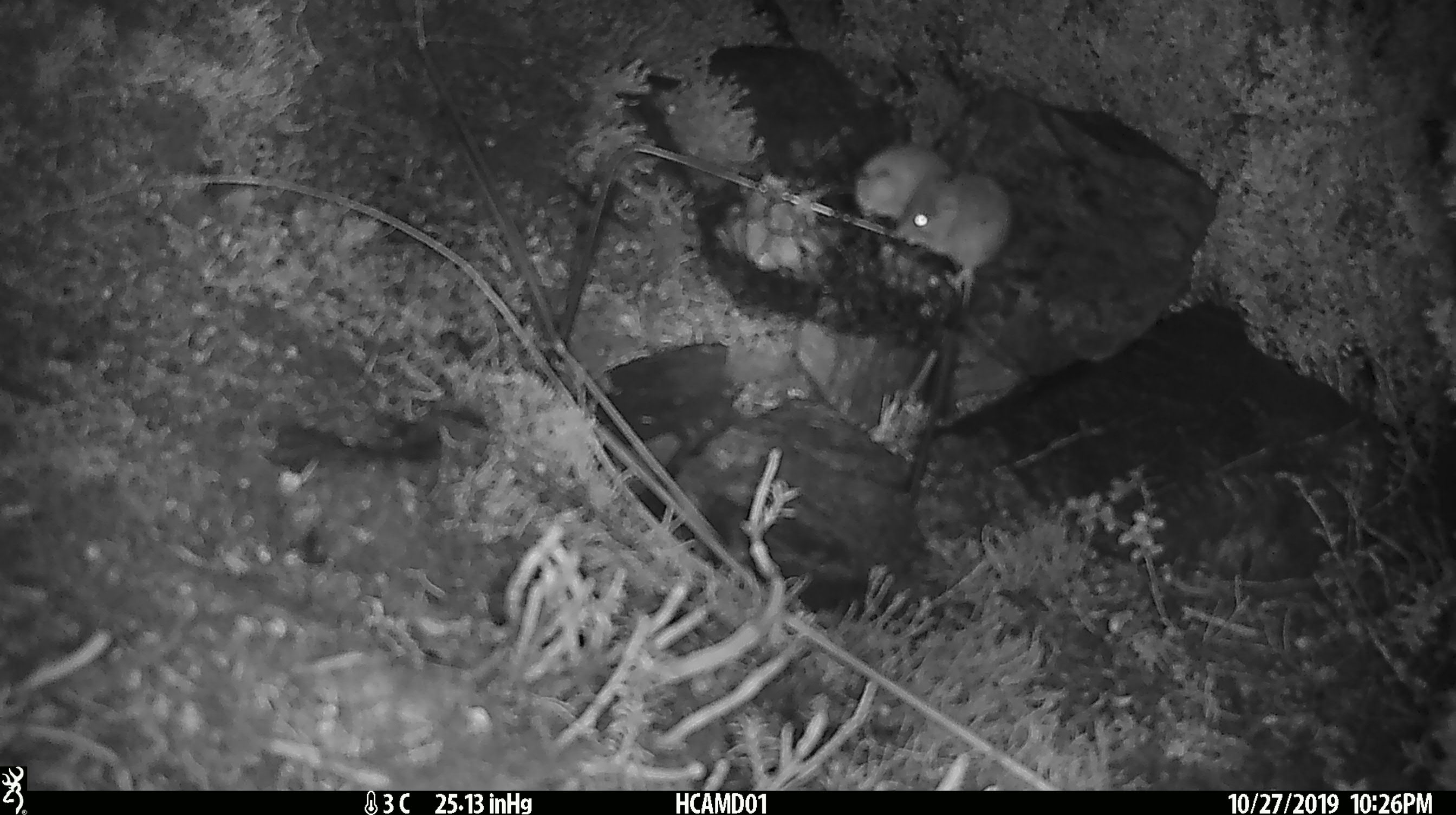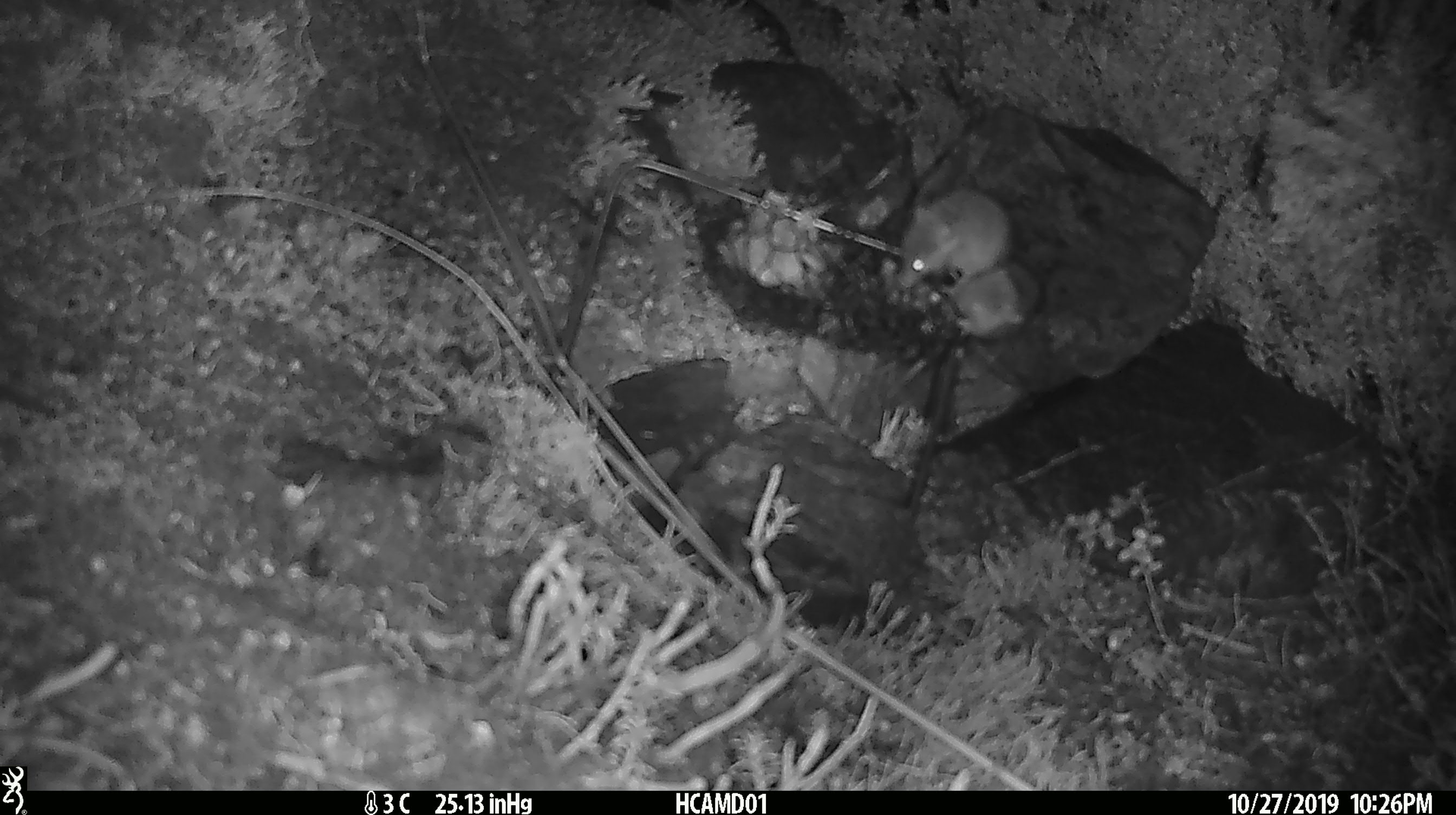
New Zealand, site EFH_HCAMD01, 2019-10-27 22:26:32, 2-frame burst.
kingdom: Animalia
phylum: Chordata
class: Mammalia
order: Rodentia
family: Muridae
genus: Mus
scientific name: Mus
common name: mouse